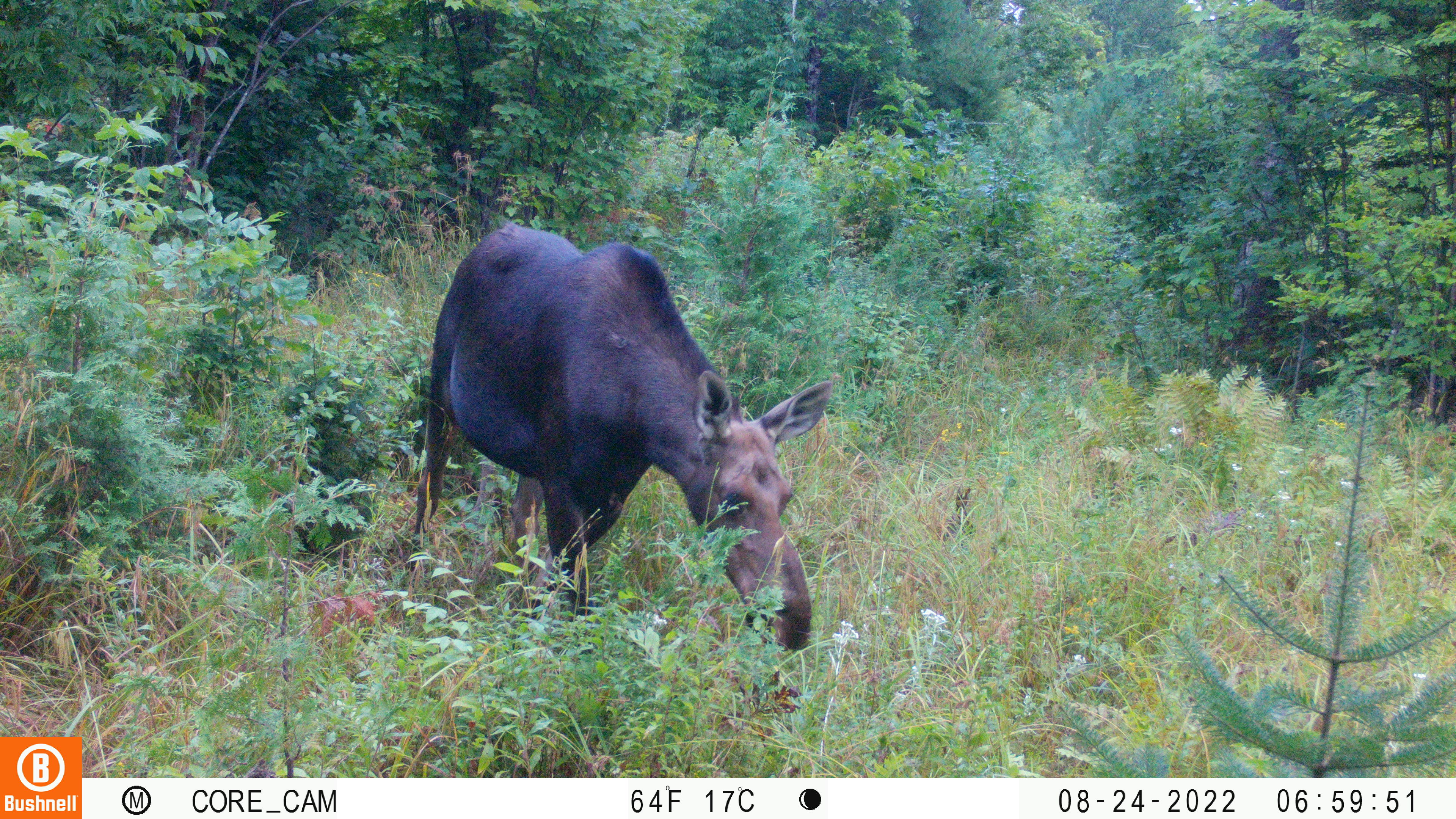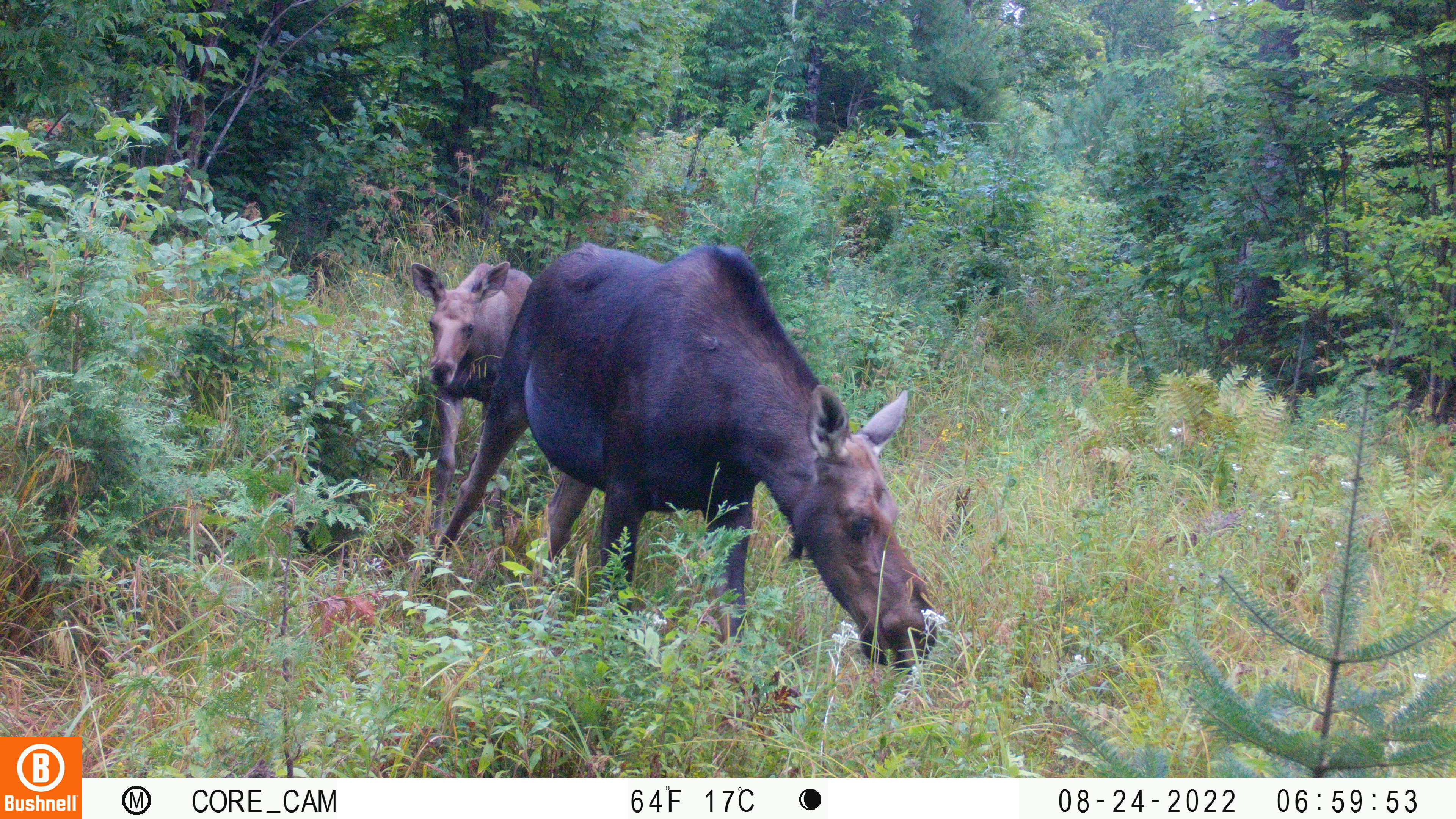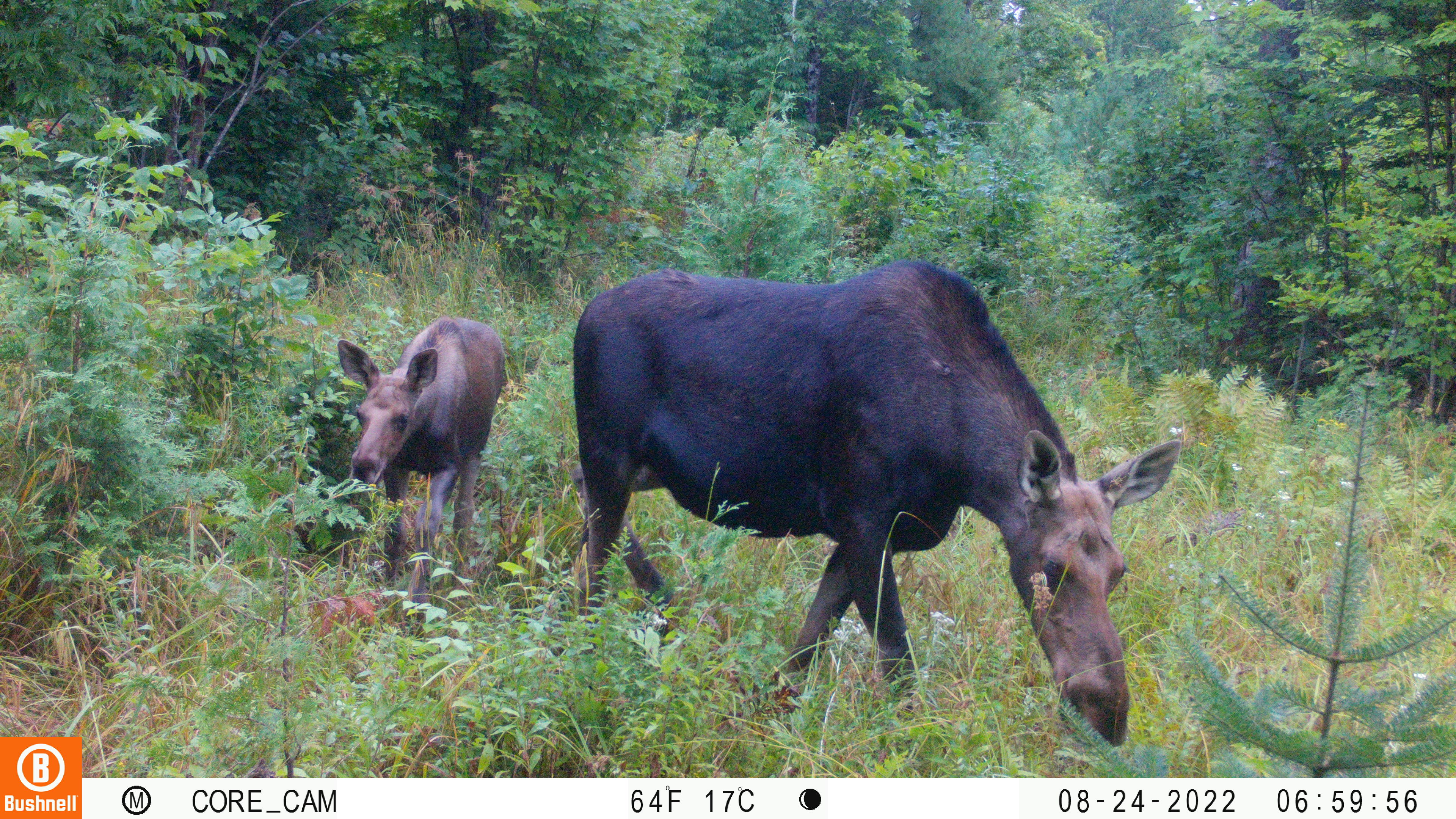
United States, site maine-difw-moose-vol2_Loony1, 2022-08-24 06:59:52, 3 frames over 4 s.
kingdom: Animalia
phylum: Chordata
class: Mammalia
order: Artiodactyla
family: Cervidae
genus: Alces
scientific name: Alces alces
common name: moose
Moose (Alces alces).